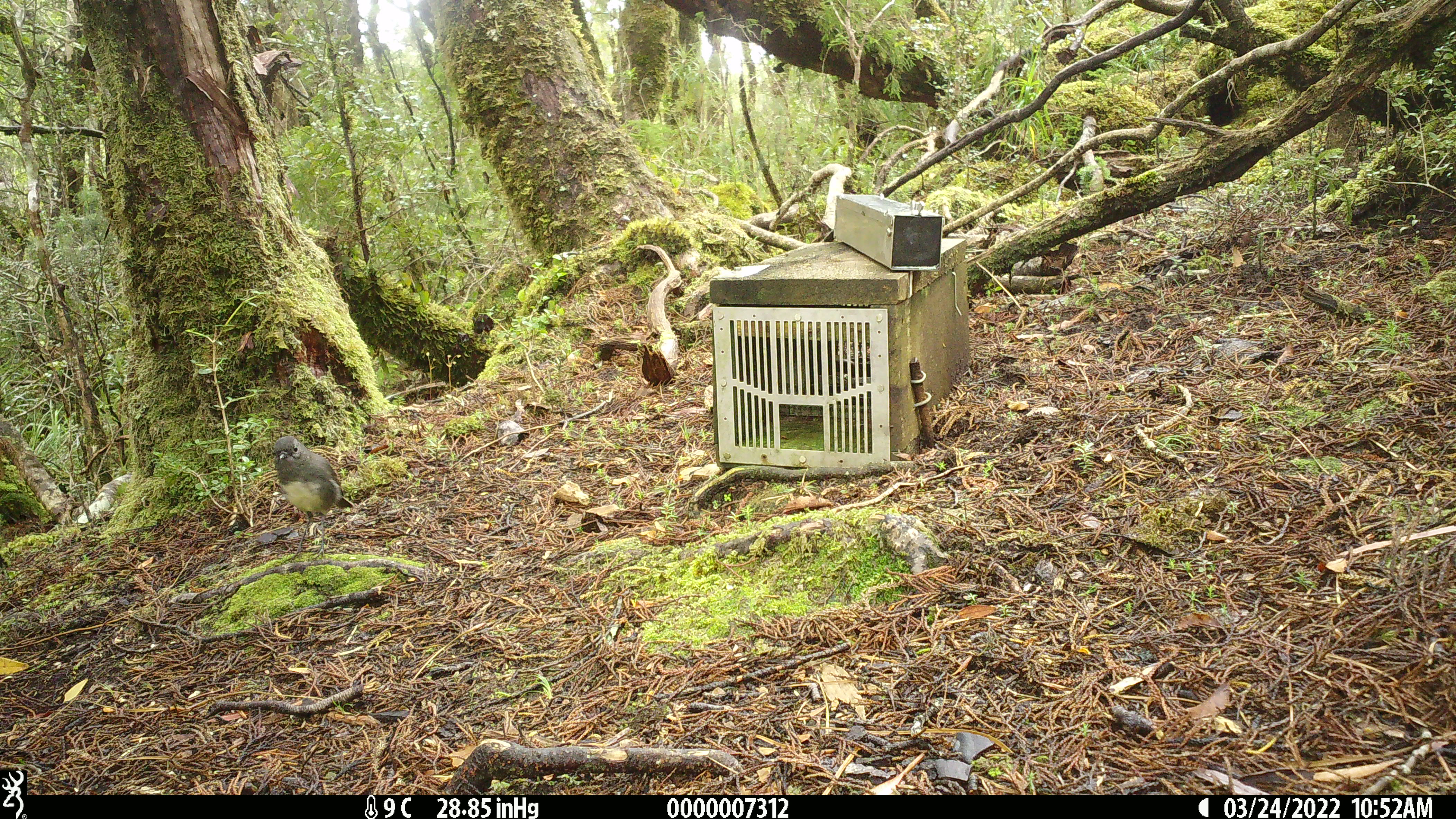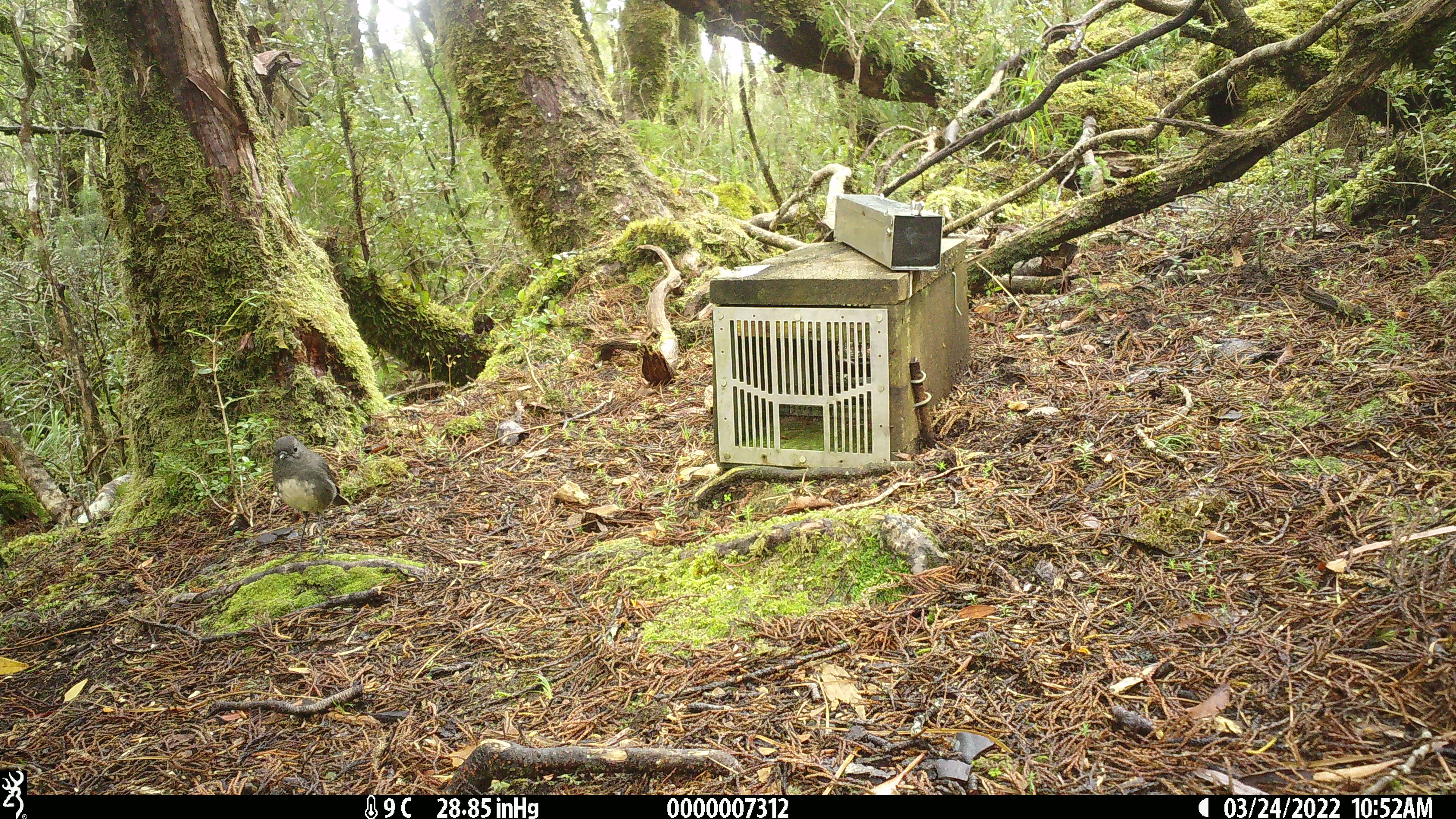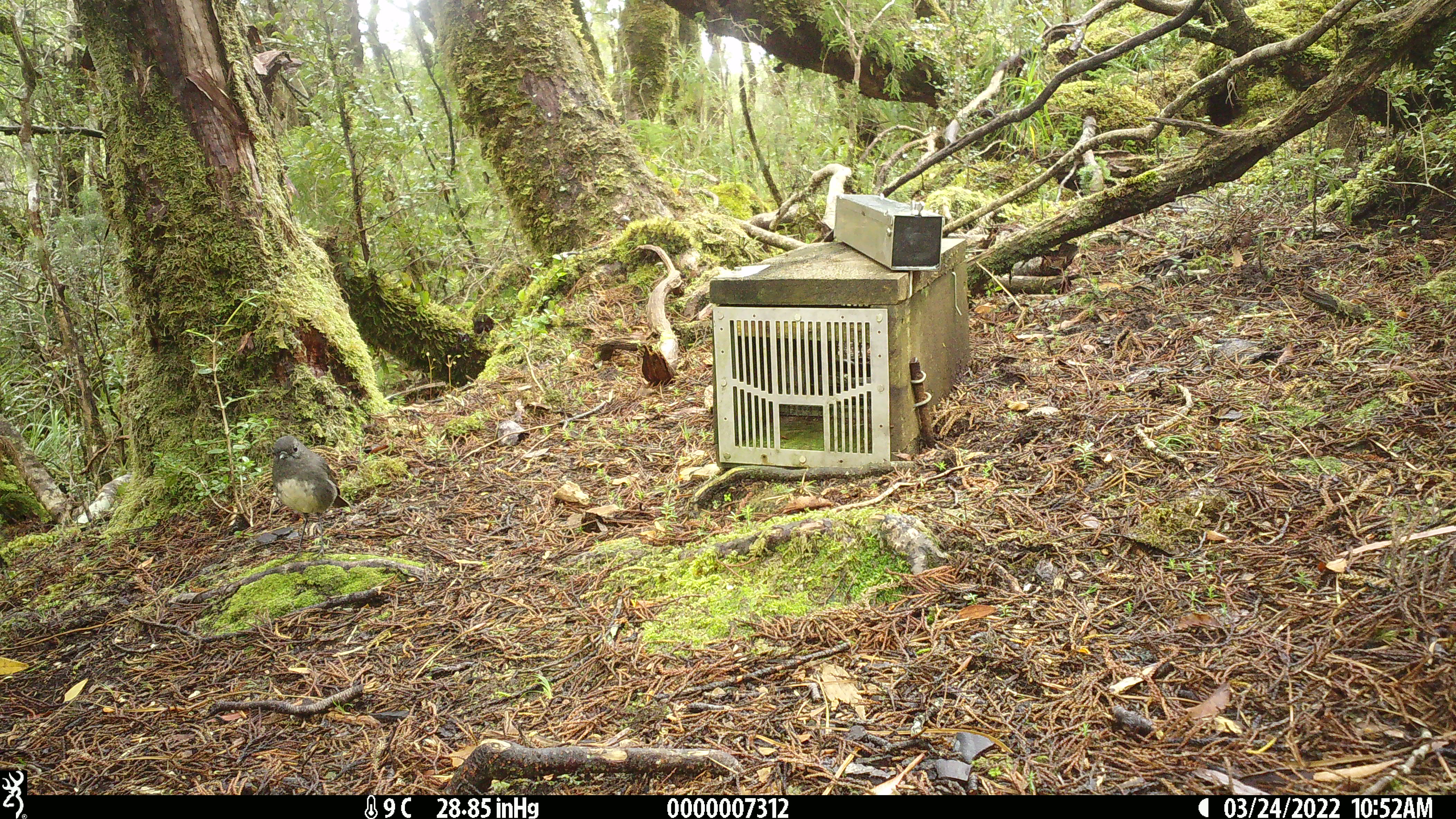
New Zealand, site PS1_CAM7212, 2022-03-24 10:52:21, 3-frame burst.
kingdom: Animalia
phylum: Chordata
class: Aves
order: Passeriformes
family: Petroicidae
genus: Petroica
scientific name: Petroica australis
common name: new zealand robin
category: robin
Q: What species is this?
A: Robin (new zealand robin) (Petroica australis).